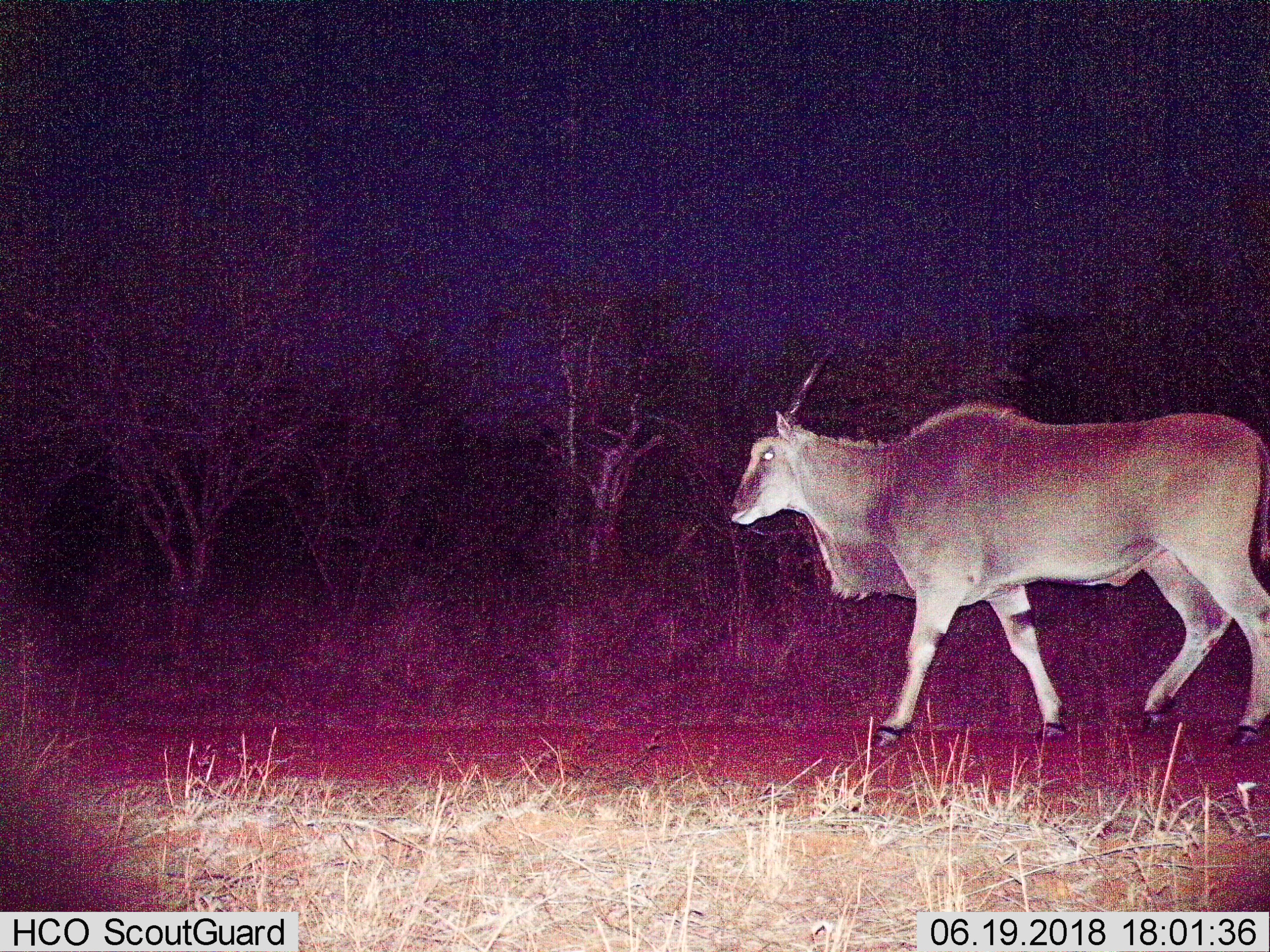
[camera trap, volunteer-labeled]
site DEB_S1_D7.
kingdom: Animalia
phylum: Chordata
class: Mammalia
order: Artiodactyla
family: Bovidae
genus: Tragelaphus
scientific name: Tragelaphus oryx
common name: eland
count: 1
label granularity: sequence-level